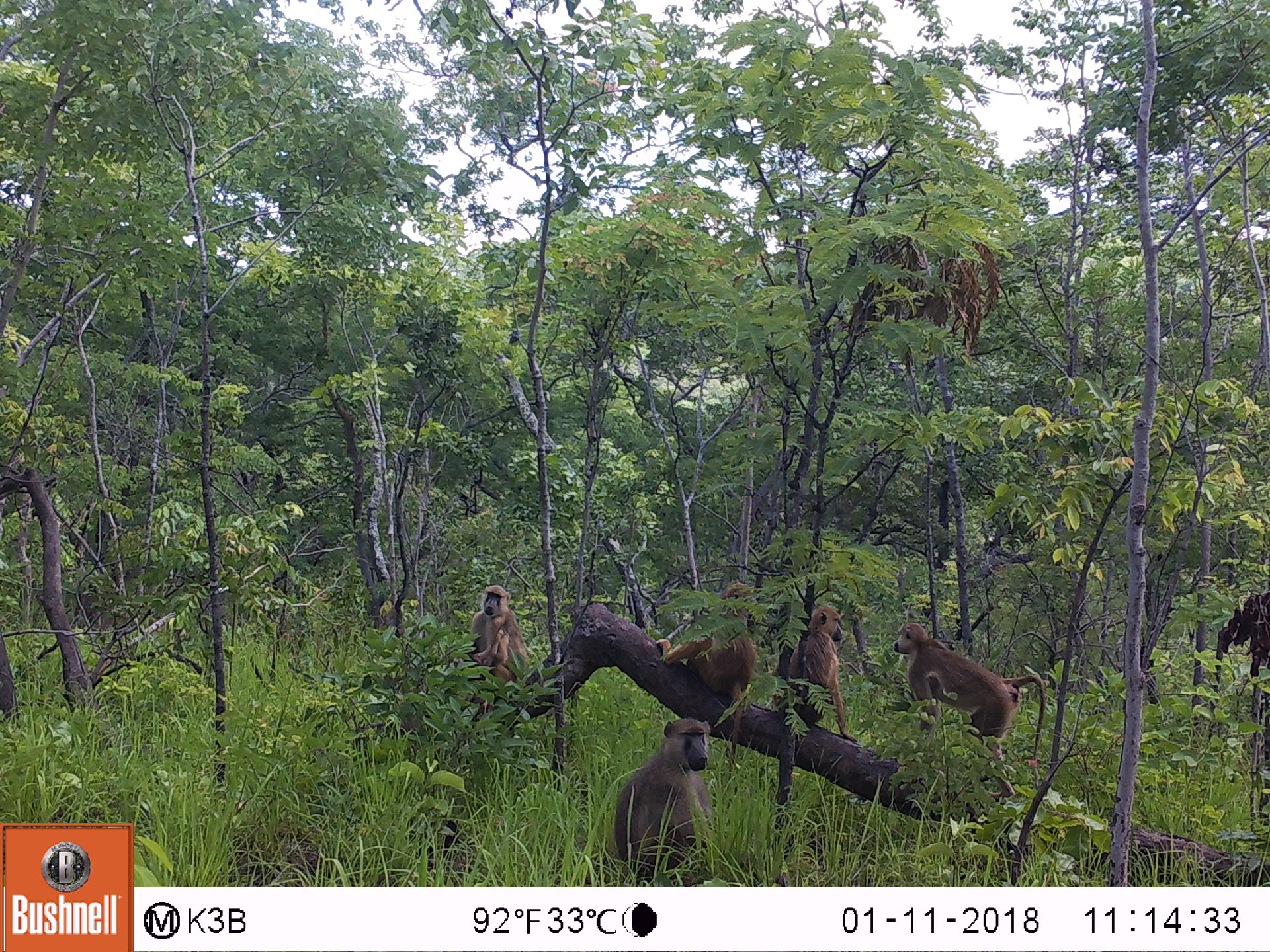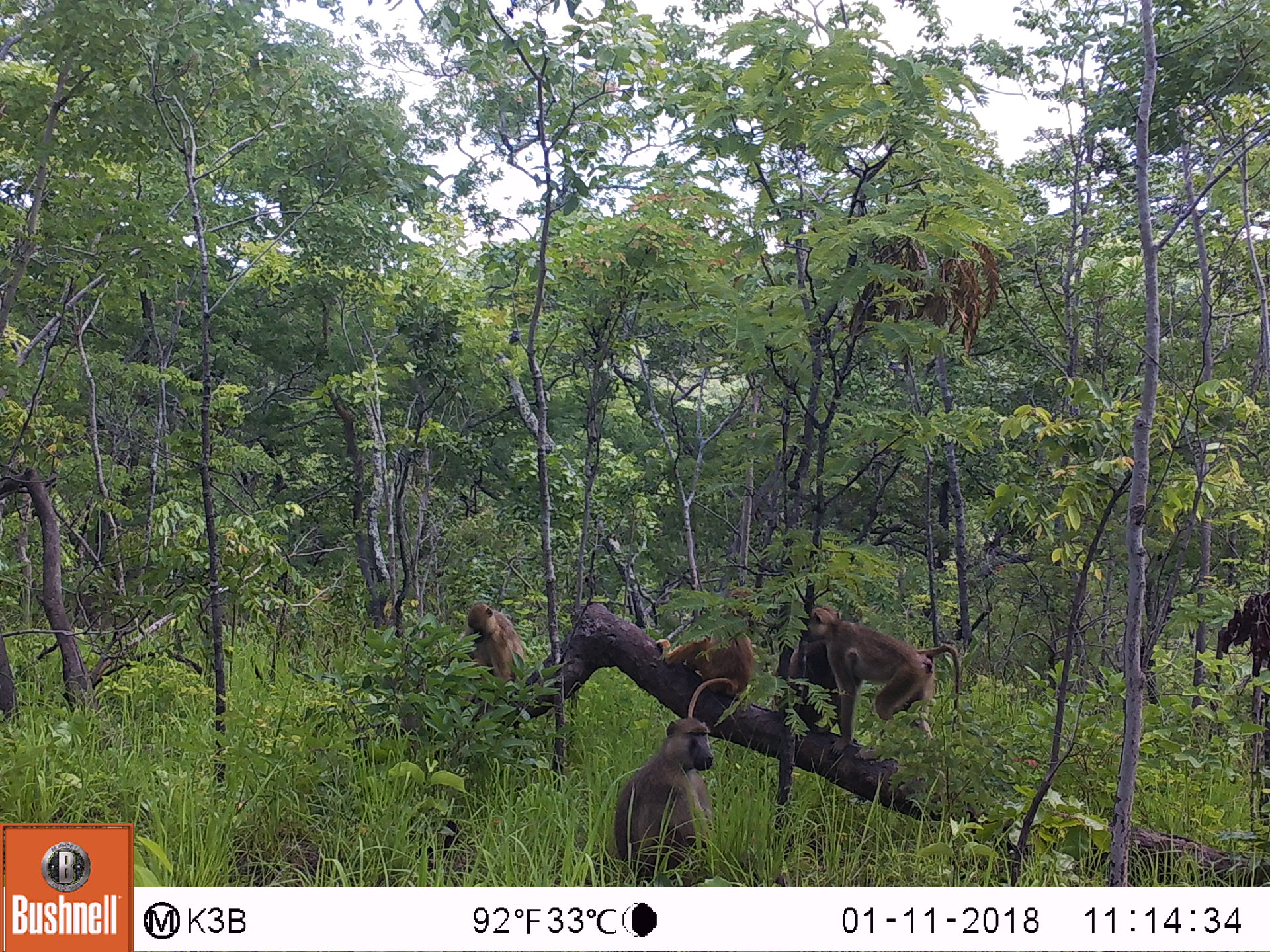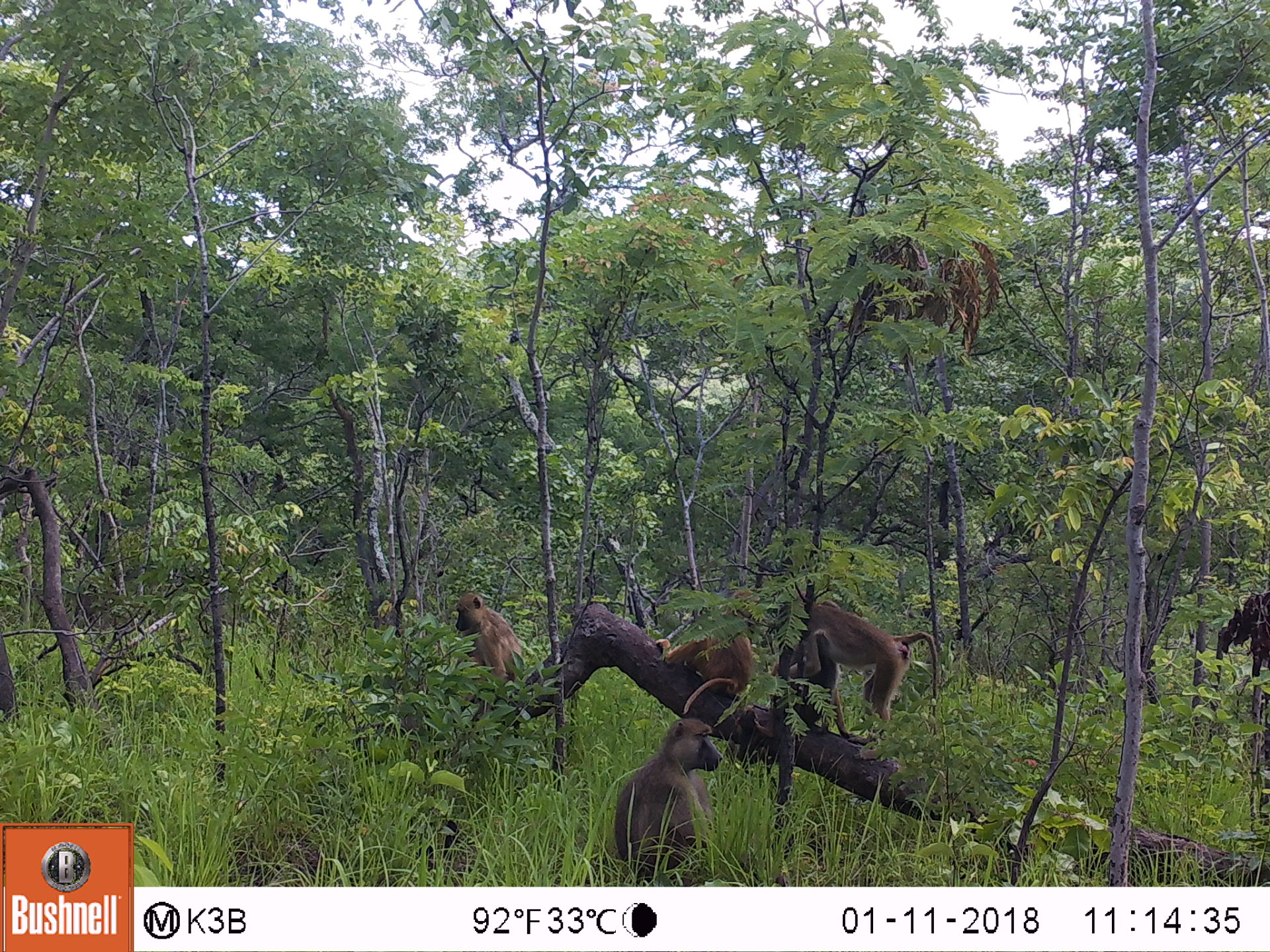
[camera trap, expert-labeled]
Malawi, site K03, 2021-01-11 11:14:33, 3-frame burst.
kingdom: Animalia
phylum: Chordata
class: Mammalia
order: Primates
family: Cercopithecidae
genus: Papio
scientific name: Papio cynocephalus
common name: yellow baboon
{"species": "yellow baboon (Papio cynocephalus)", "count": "6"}